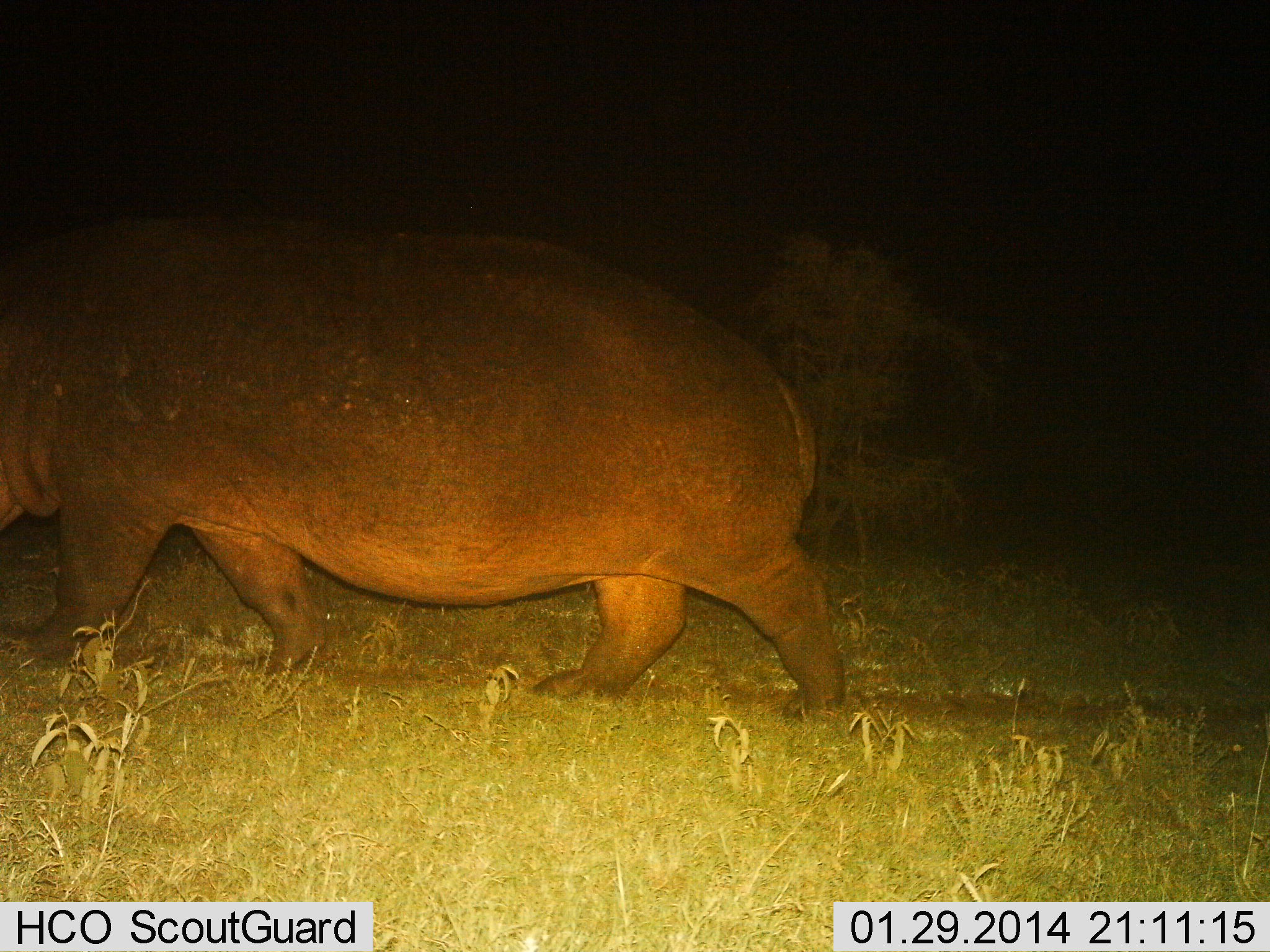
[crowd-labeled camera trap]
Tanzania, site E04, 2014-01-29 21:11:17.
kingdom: Animalia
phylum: Chordata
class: Mammalia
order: Artiodactyla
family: Hippopotamidae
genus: Hippopotamus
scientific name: Hippopotamus amphibius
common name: hippopotamus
Hippopotamus (Hippopotamus amphibius), count 1. Behavior (volunteer vote fractions): standing 0%, resting 0%, moving 100%, interacting 0%. Young present (vote fraction): 0%. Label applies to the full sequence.